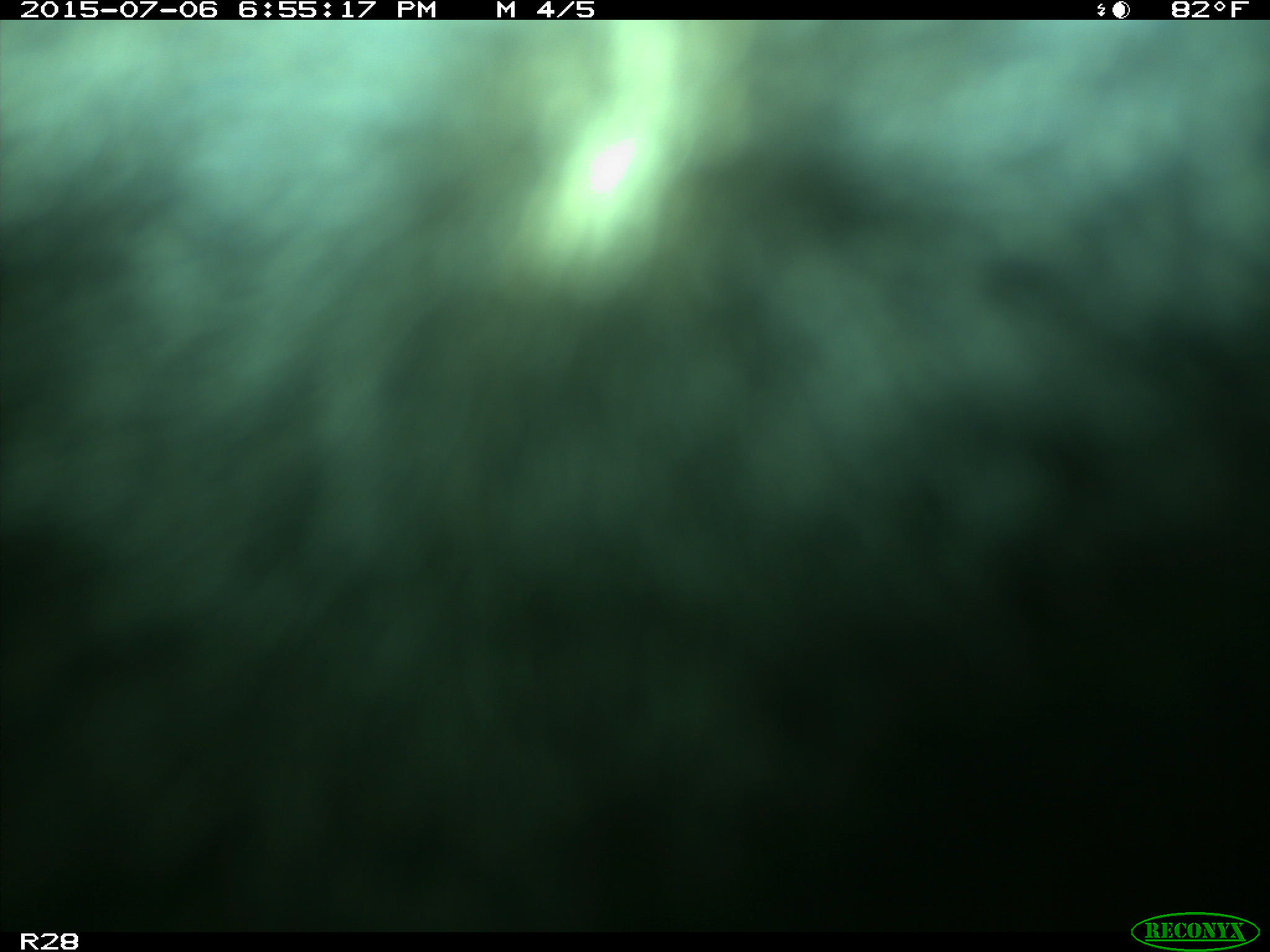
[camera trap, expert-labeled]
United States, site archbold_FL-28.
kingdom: Animalia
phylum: Chordata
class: Mammalia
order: Artiodactyla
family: Bovidae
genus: Bos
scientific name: Bos taurus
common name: domestic cow